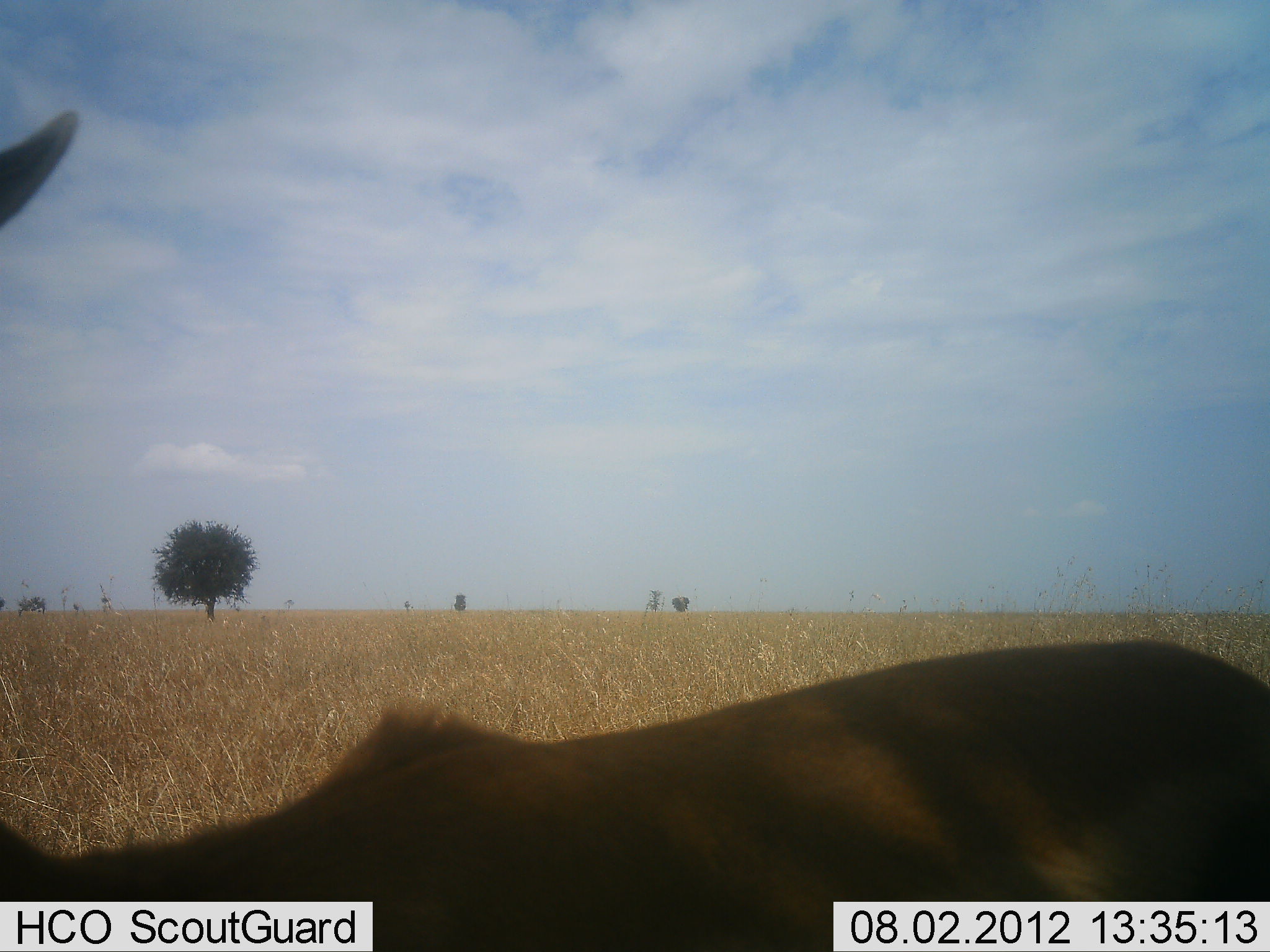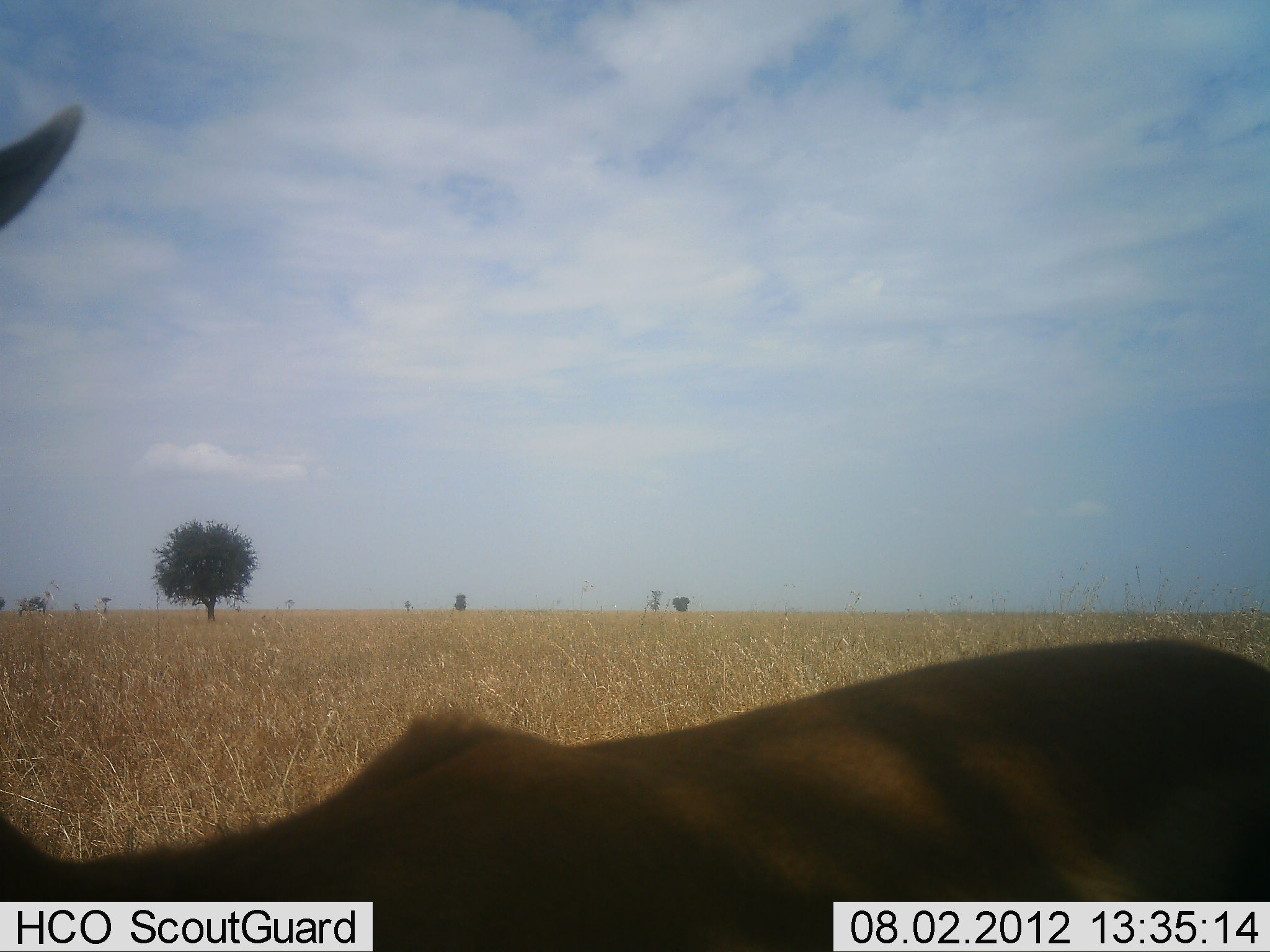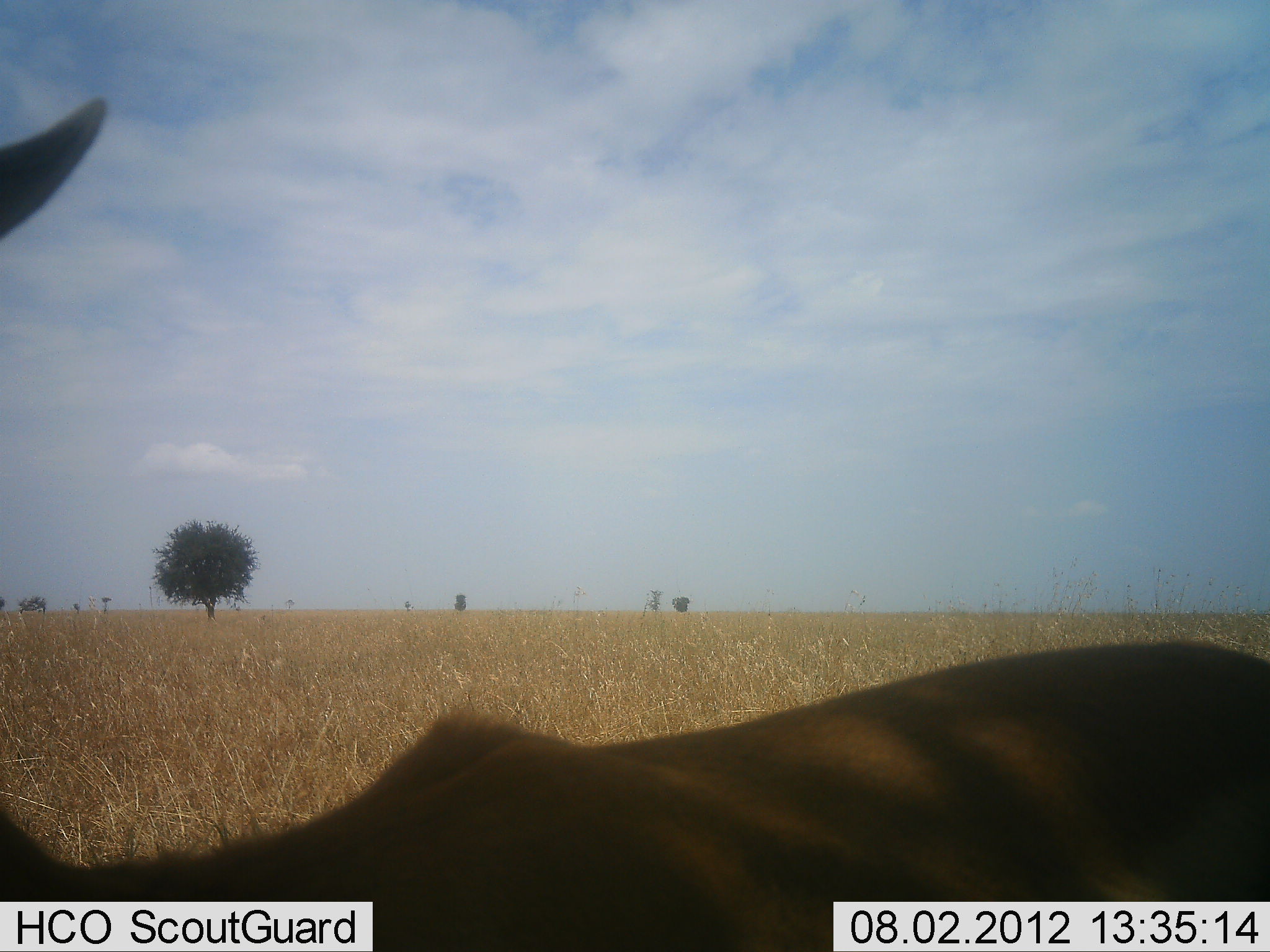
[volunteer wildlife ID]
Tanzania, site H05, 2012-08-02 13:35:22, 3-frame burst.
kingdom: Animalia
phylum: Chordata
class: Mammalia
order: Artiodactyla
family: Bovidae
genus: Eudorcas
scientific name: Eudorcas thomsonii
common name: thomson's gazelle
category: gazellethomsons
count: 1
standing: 86%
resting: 14%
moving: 0%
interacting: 0%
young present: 0%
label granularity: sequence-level